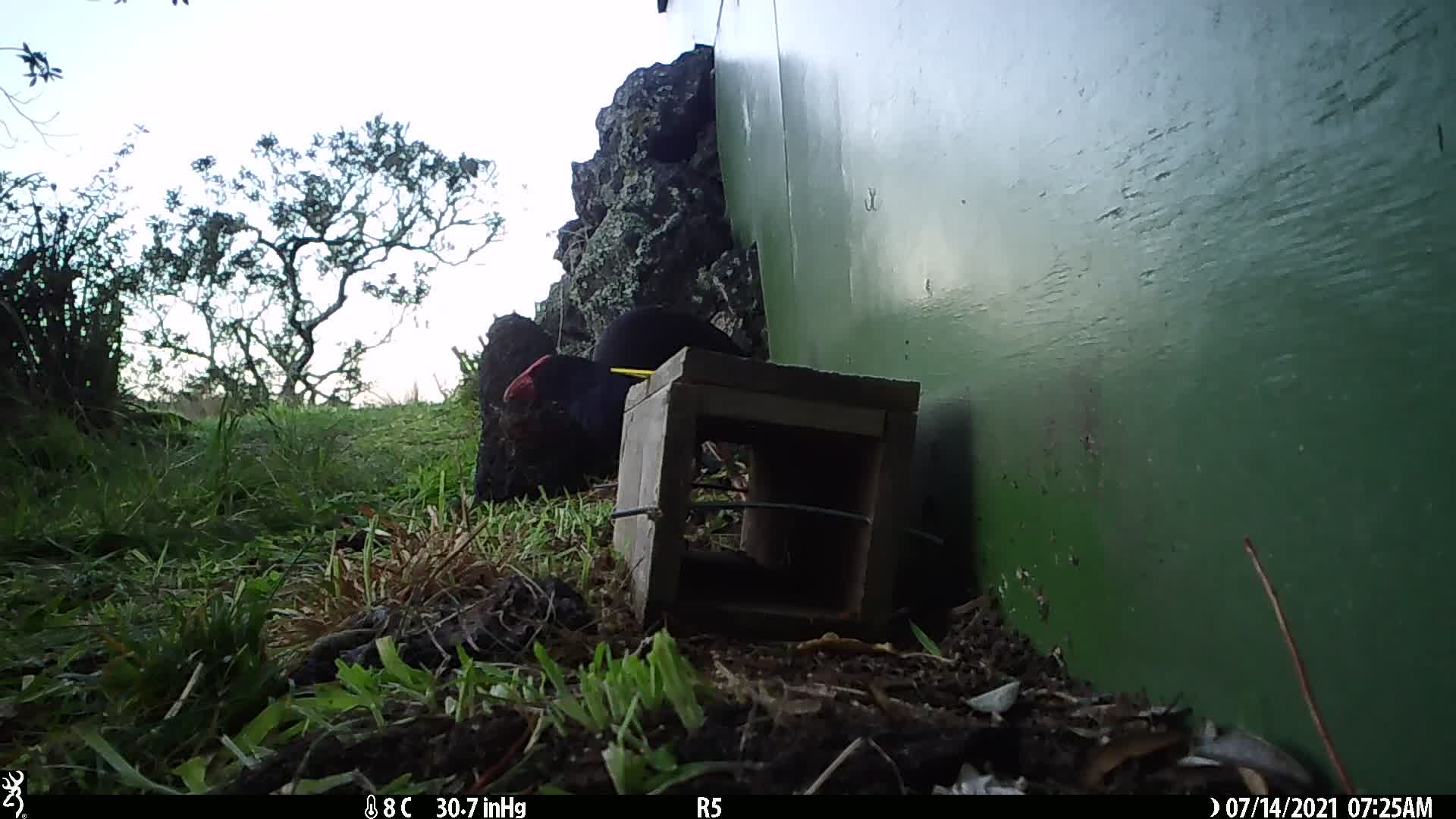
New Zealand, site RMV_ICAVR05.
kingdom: Animalia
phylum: Chordata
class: Aves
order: Gruiformes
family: Rallidae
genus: Porphyrio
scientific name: Porphyrio melanotus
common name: australasian swamphen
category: pukeko